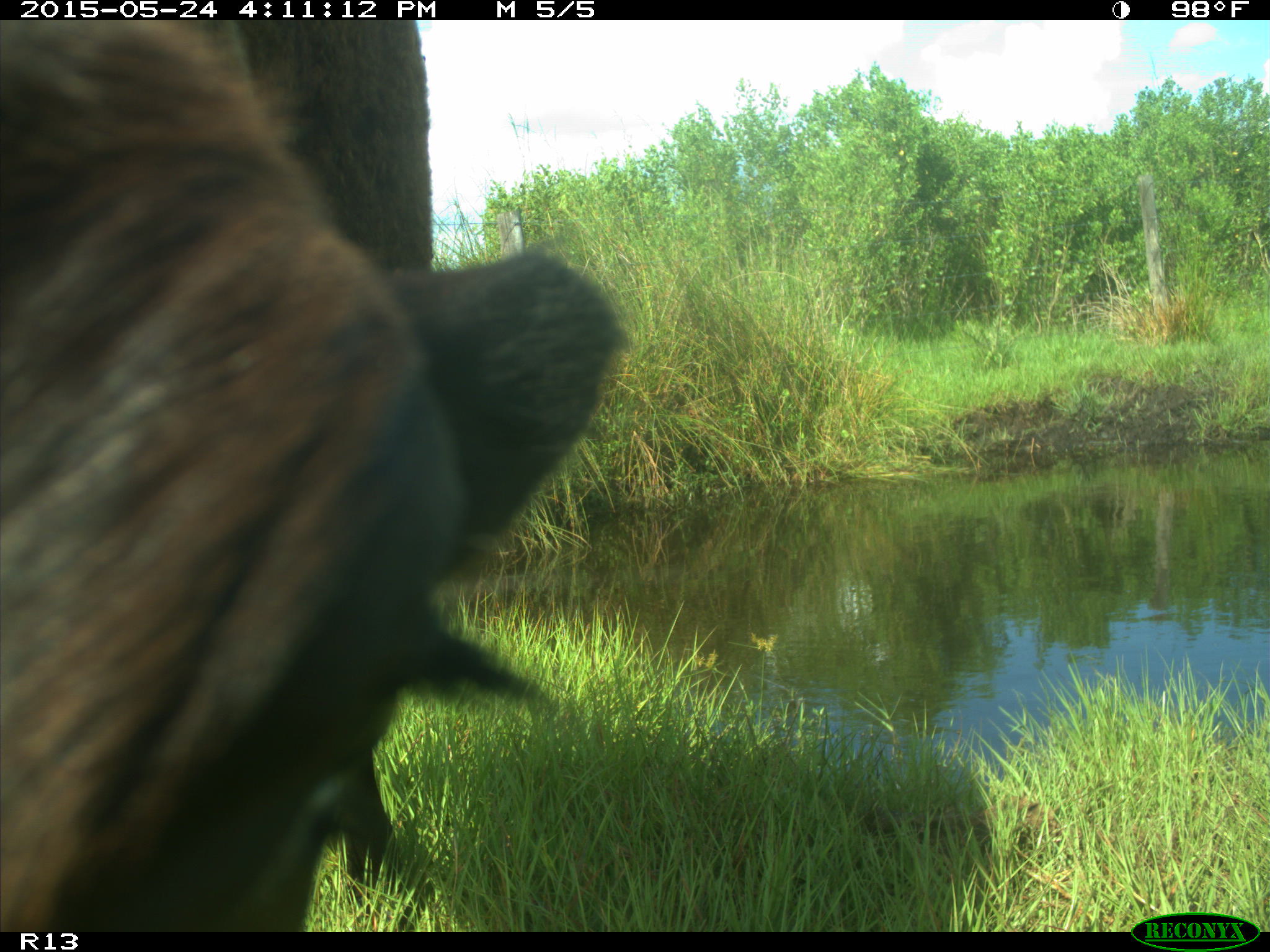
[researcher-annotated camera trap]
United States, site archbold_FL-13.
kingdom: Animalia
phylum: Chordata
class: Mammalia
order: Artiodactyla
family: Bovidae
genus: Bos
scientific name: Bos taurus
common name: domestic cow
Bos taurus (domestic cow).